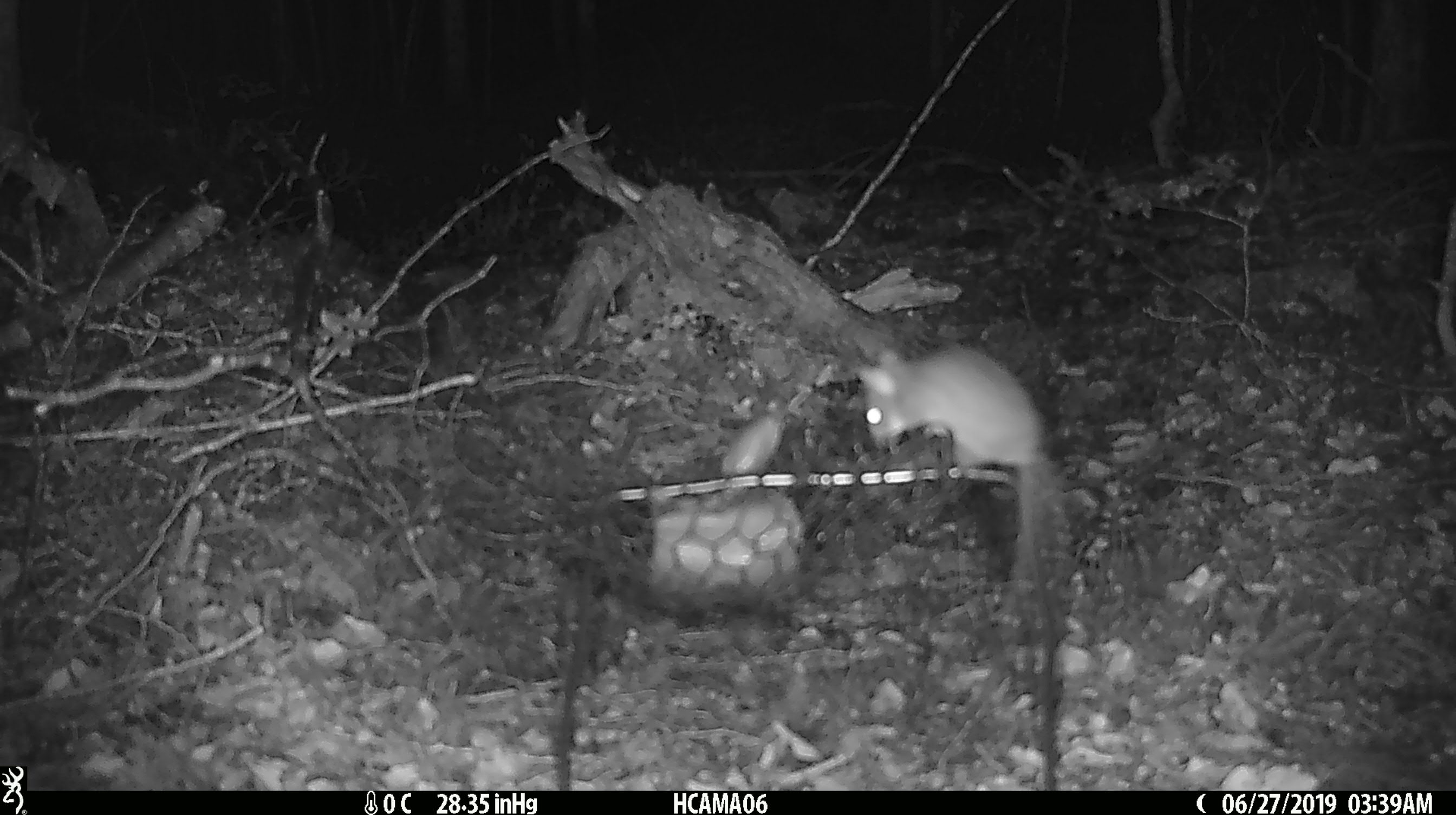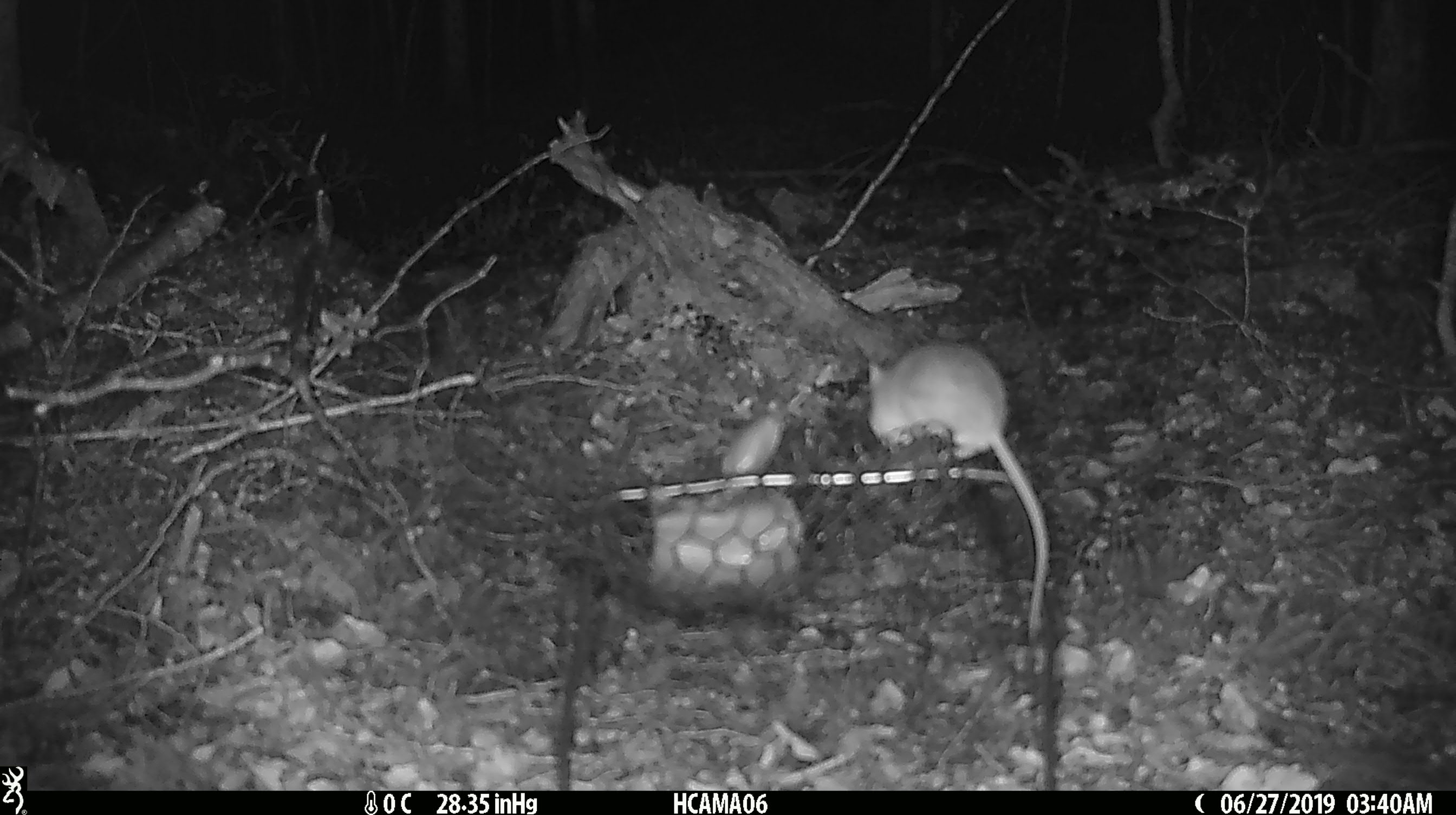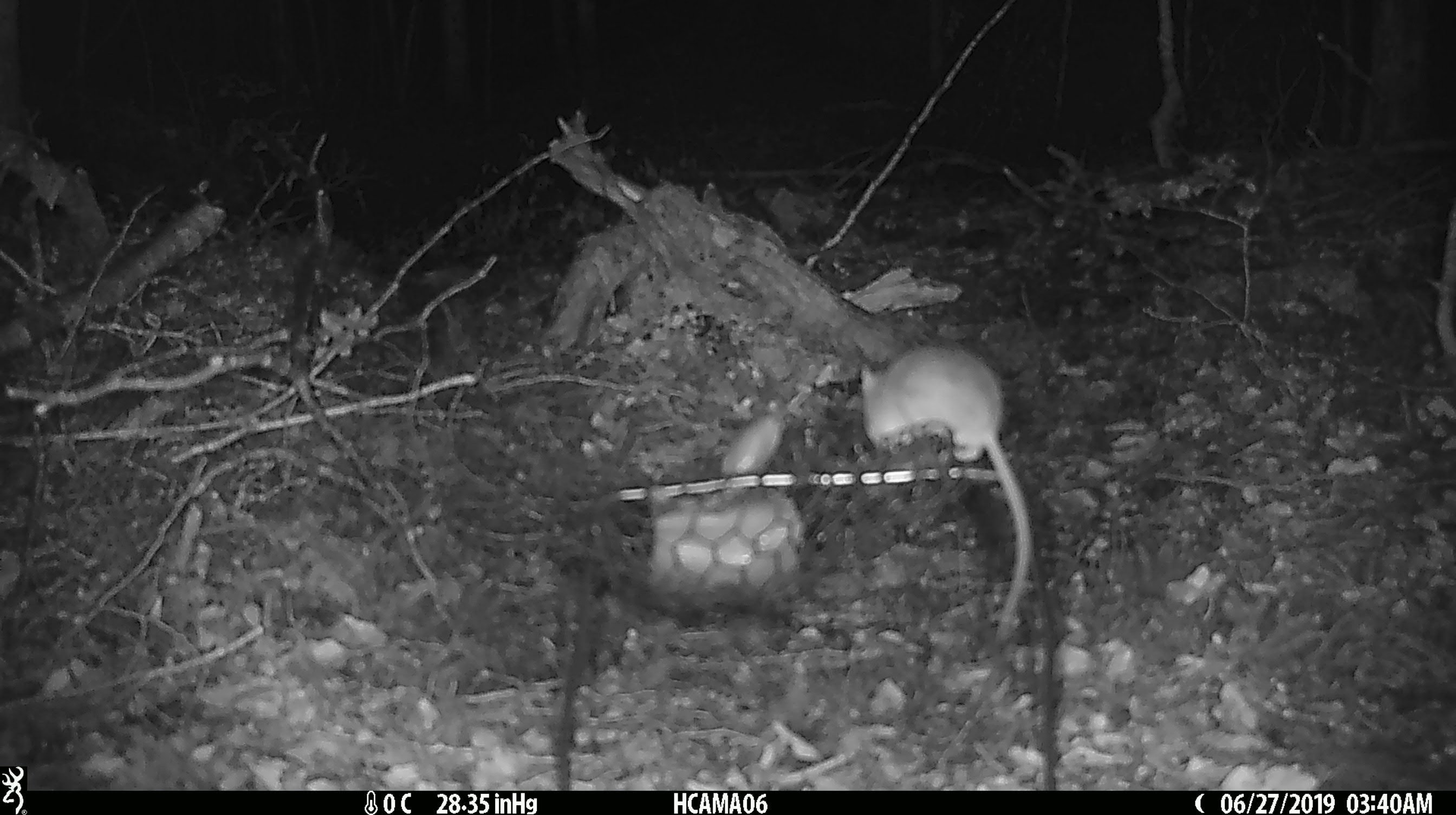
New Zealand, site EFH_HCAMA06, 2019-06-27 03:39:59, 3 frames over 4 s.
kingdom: Animalia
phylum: Chordata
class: Mammalia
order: Rodentia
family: Muridae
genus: Mus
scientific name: Mus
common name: mouse